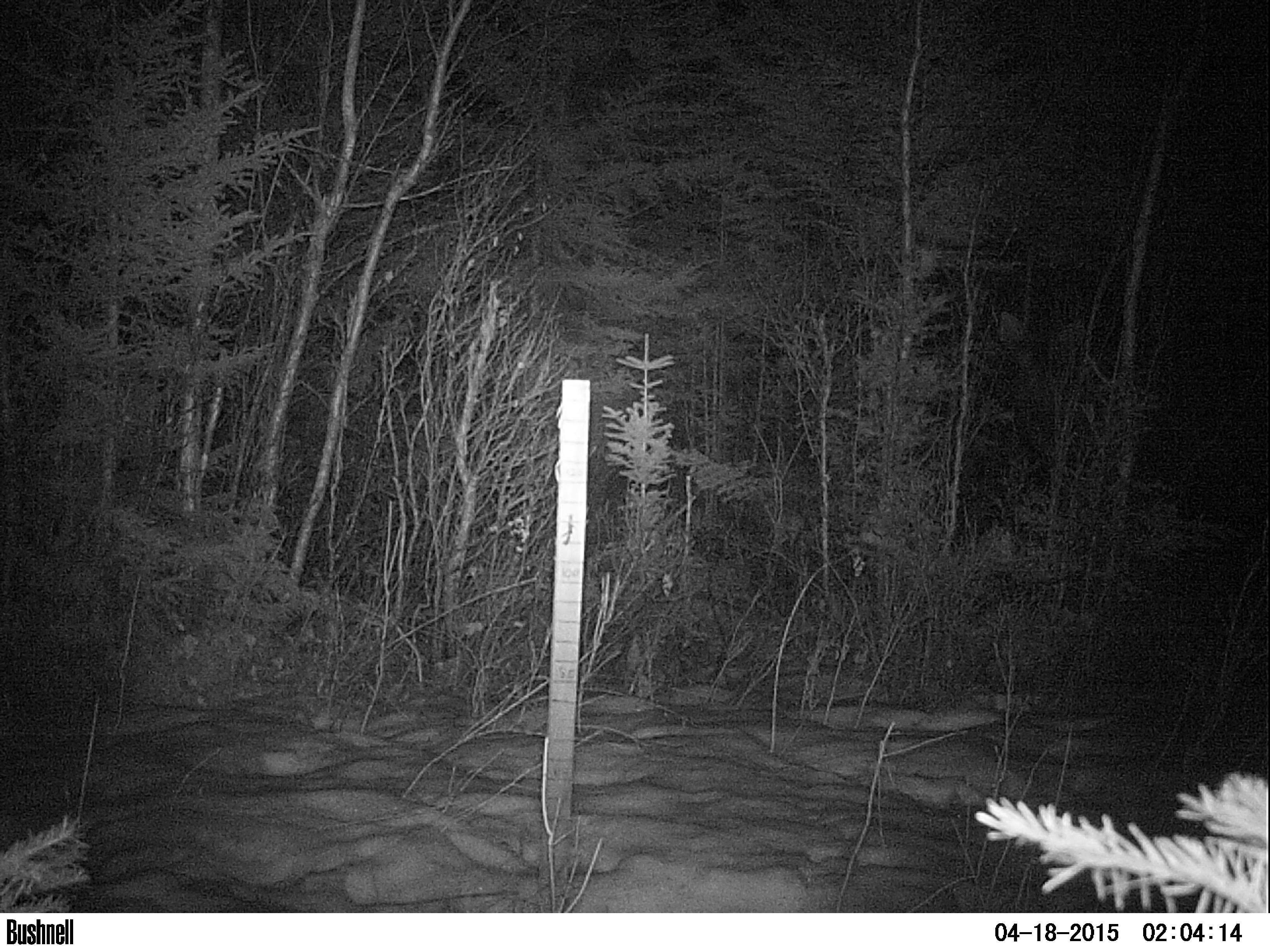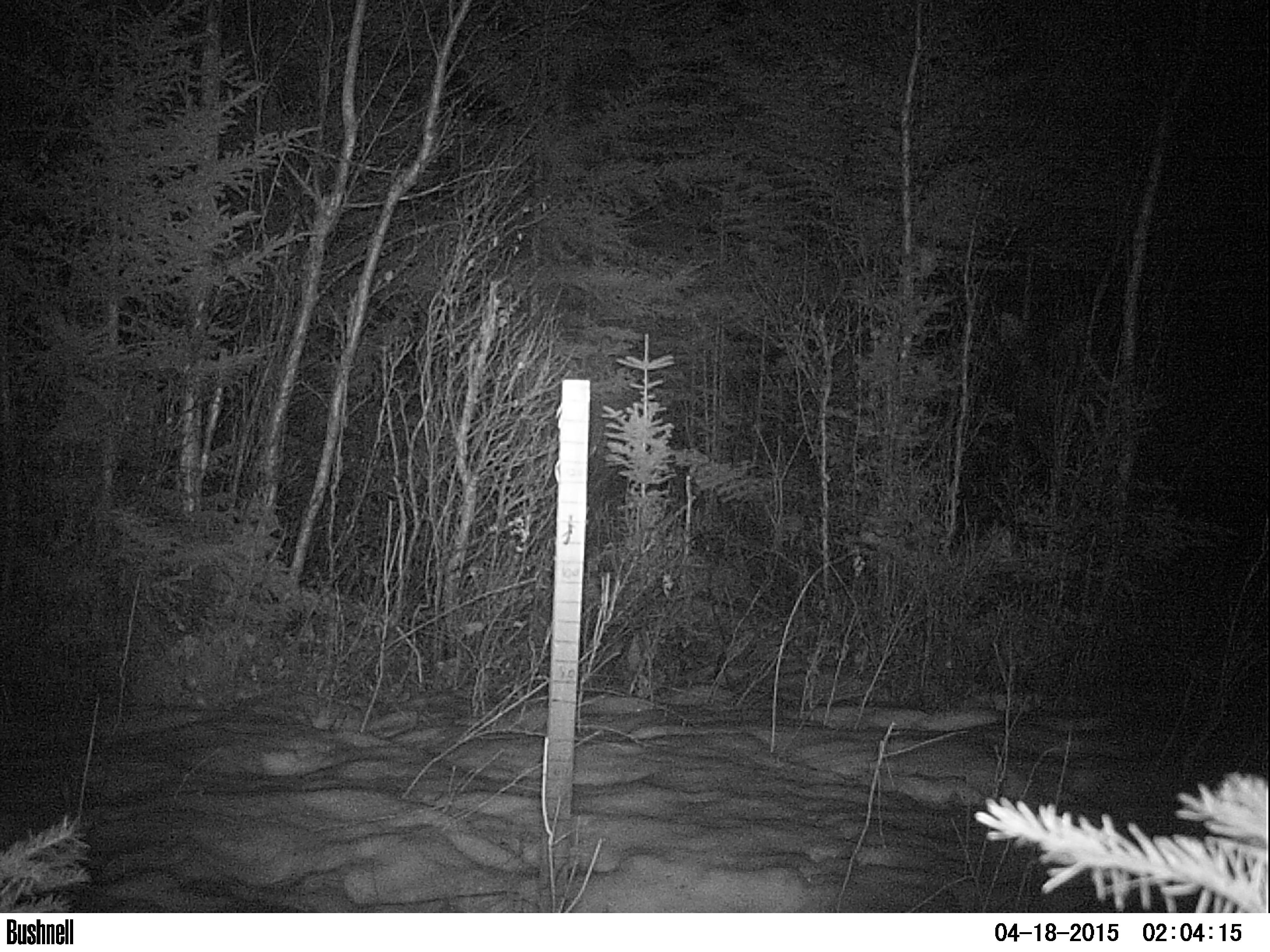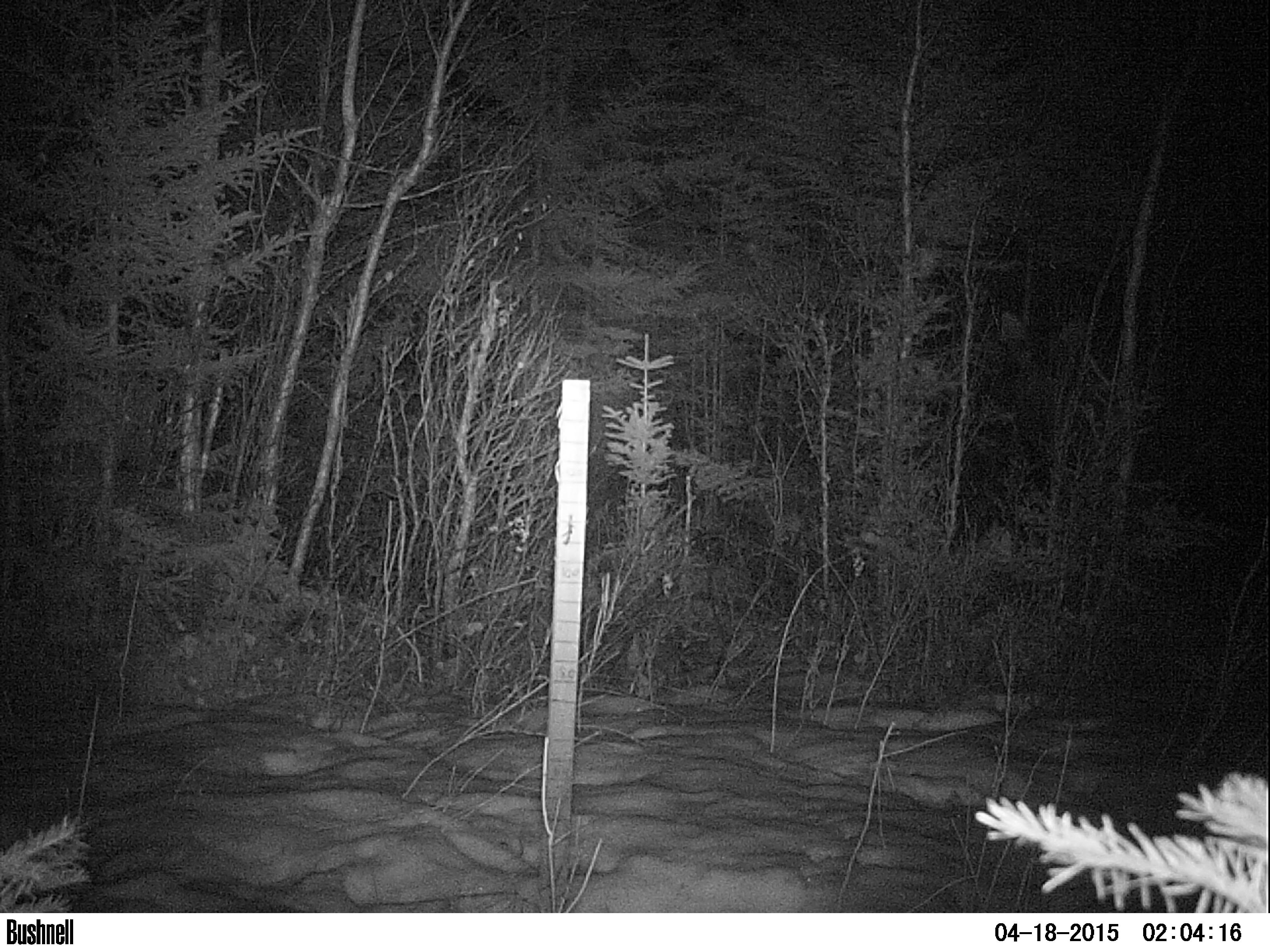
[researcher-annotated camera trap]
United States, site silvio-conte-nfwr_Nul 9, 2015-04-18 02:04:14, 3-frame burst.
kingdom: Animalia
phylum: Chordata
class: Mammalia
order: Artiodactyla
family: Cervidae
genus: Alces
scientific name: Alces alces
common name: moose